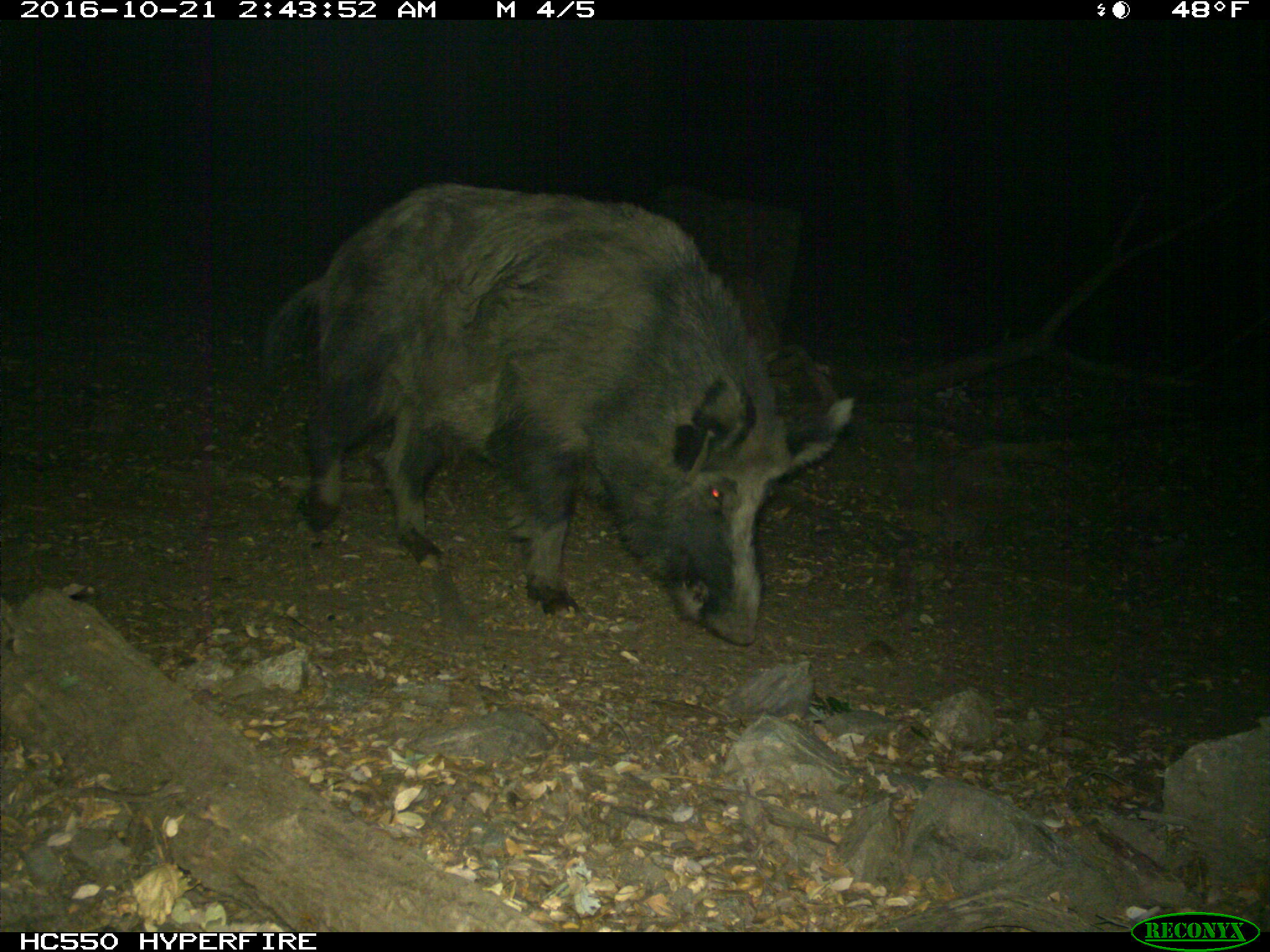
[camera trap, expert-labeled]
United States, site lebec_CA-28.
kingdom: Animalia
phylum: Chordata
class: Mammalia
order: Artiodactyla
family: Suidae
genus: Sus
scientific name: Sus scrofa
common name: wild boar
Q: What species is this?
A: Sus scrofa (wild boar).